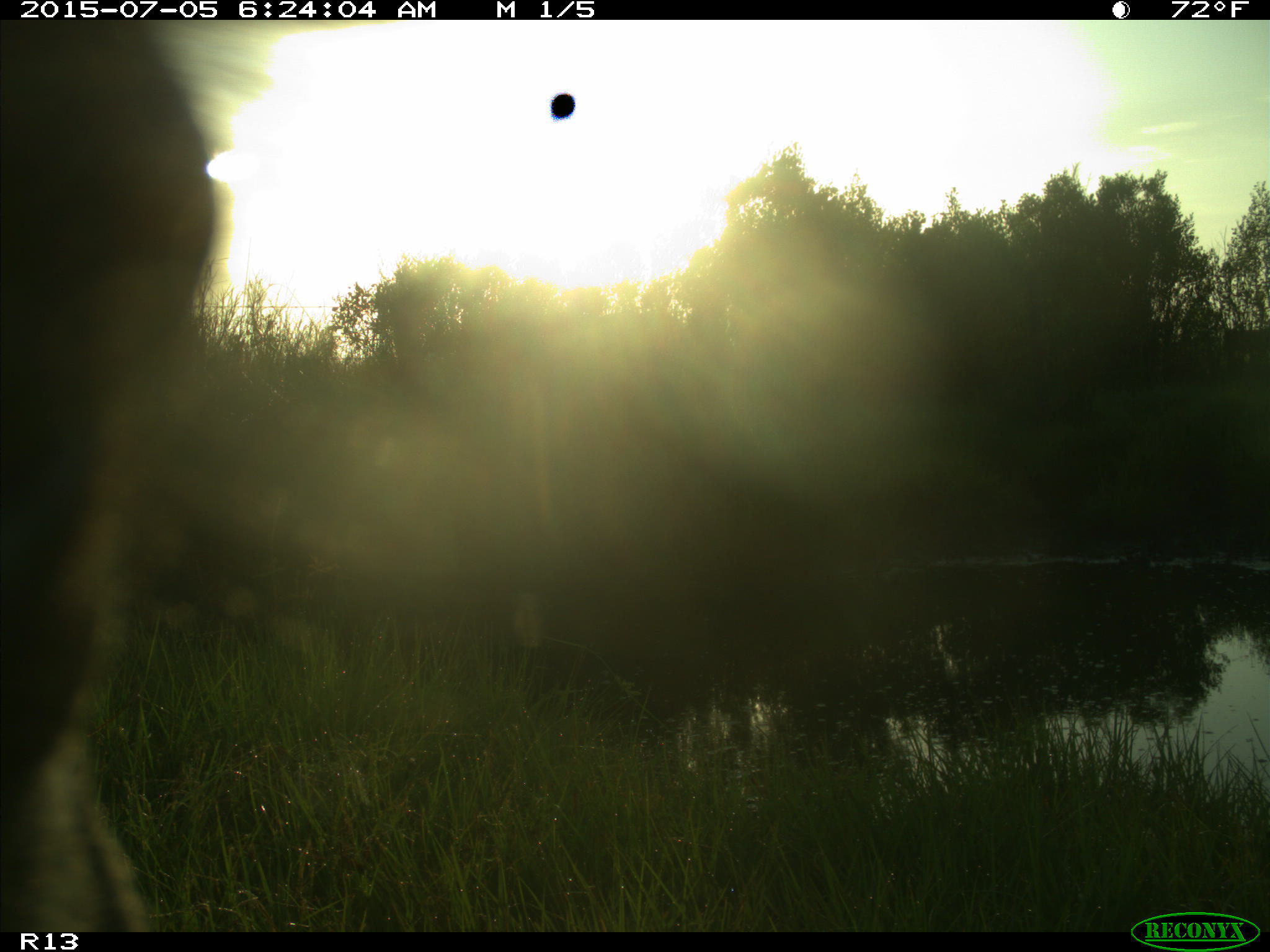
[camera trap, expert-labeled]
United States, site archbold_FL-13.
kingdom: Animalia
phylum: Chordata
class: Mammalia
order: Artiodactyla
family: Bovidae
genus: Bos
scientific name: Bos taurus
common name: domestic cow